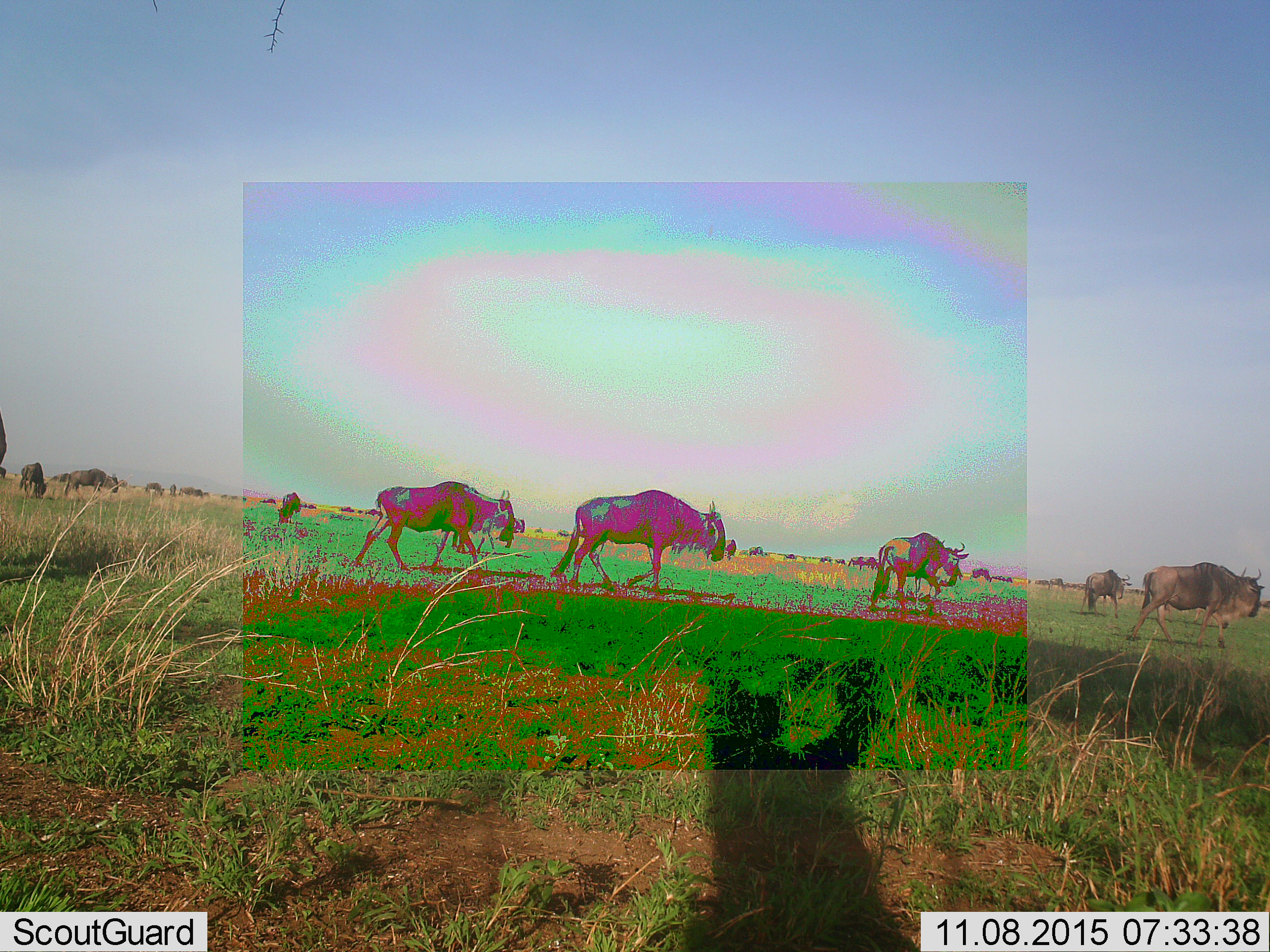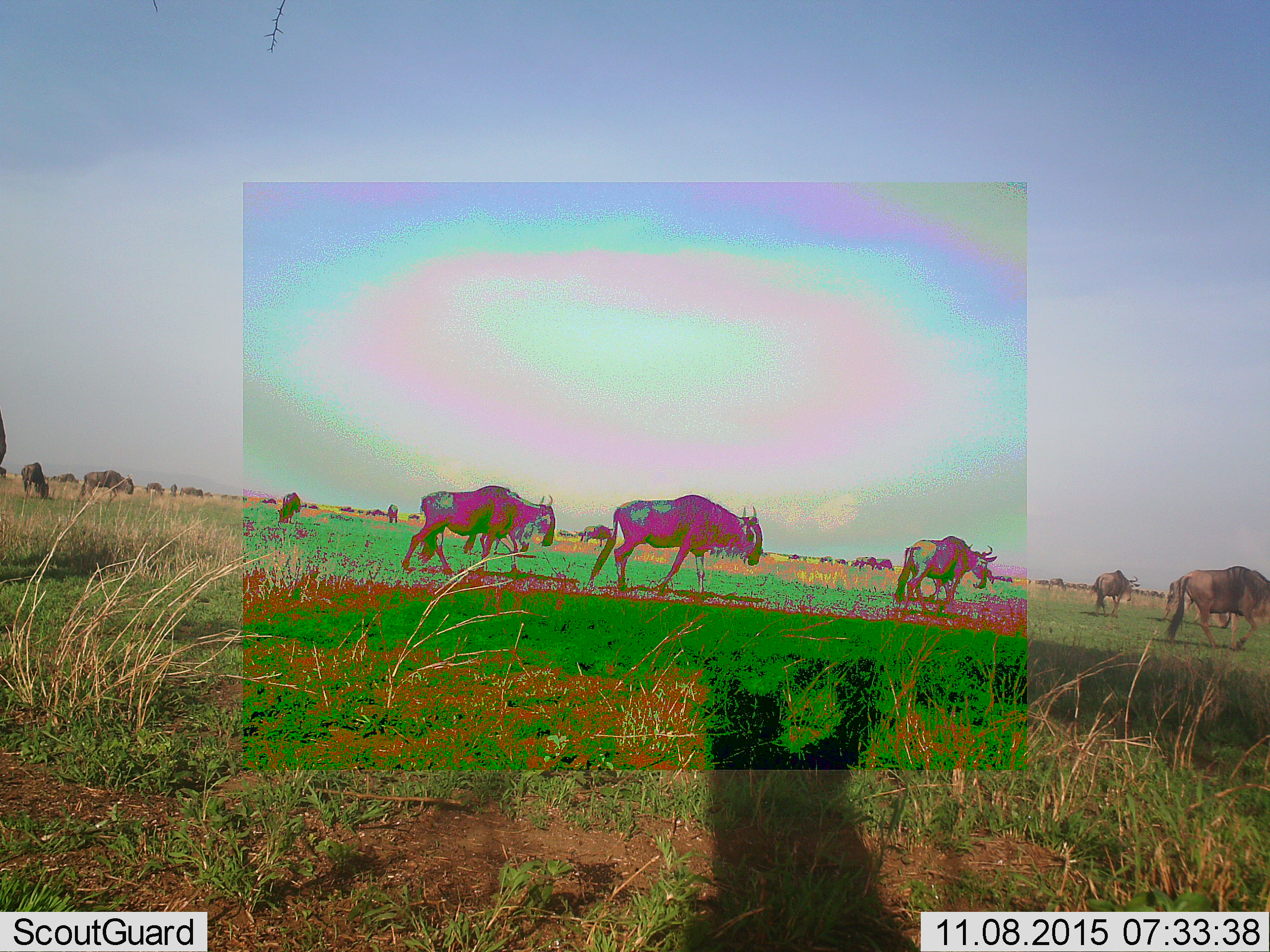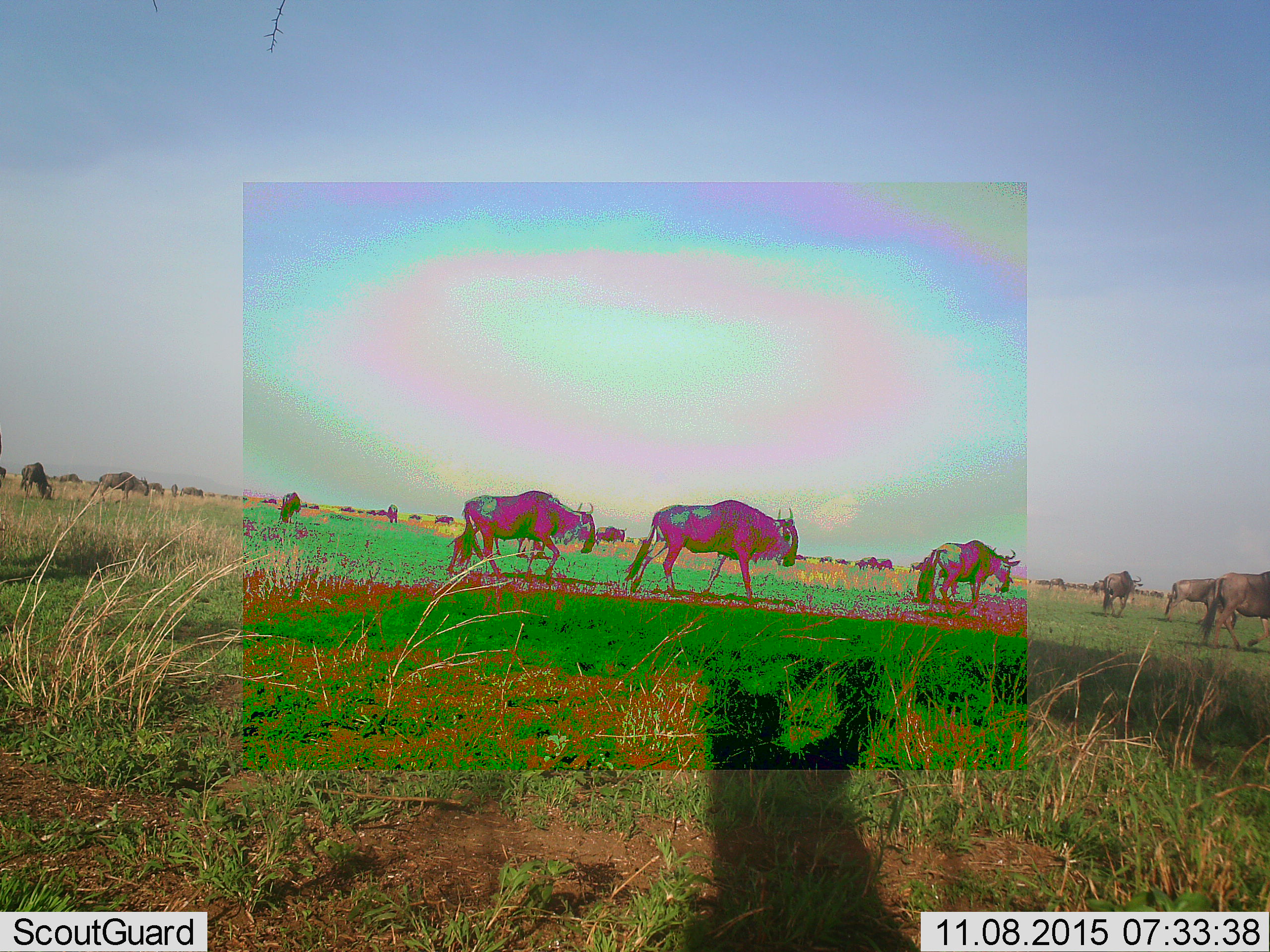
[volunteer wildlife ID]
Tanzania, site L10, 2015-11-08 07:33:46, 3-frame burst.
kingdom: Animalia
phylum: Chordata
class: Mammalia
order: Artiodactyla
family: Bovidae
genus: Connochaetes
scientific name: Connochaetes taurinus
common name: blue wildebeest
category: wildebeest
Wildebeest (blue wildebeest) (Connochaetes taurinus), count 11-50. Behavior (volunteer vote fractions): standing 14%, resting 0%, moving 100%, interacting 0%. Young present (vote fraction): 0%. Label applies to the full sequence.